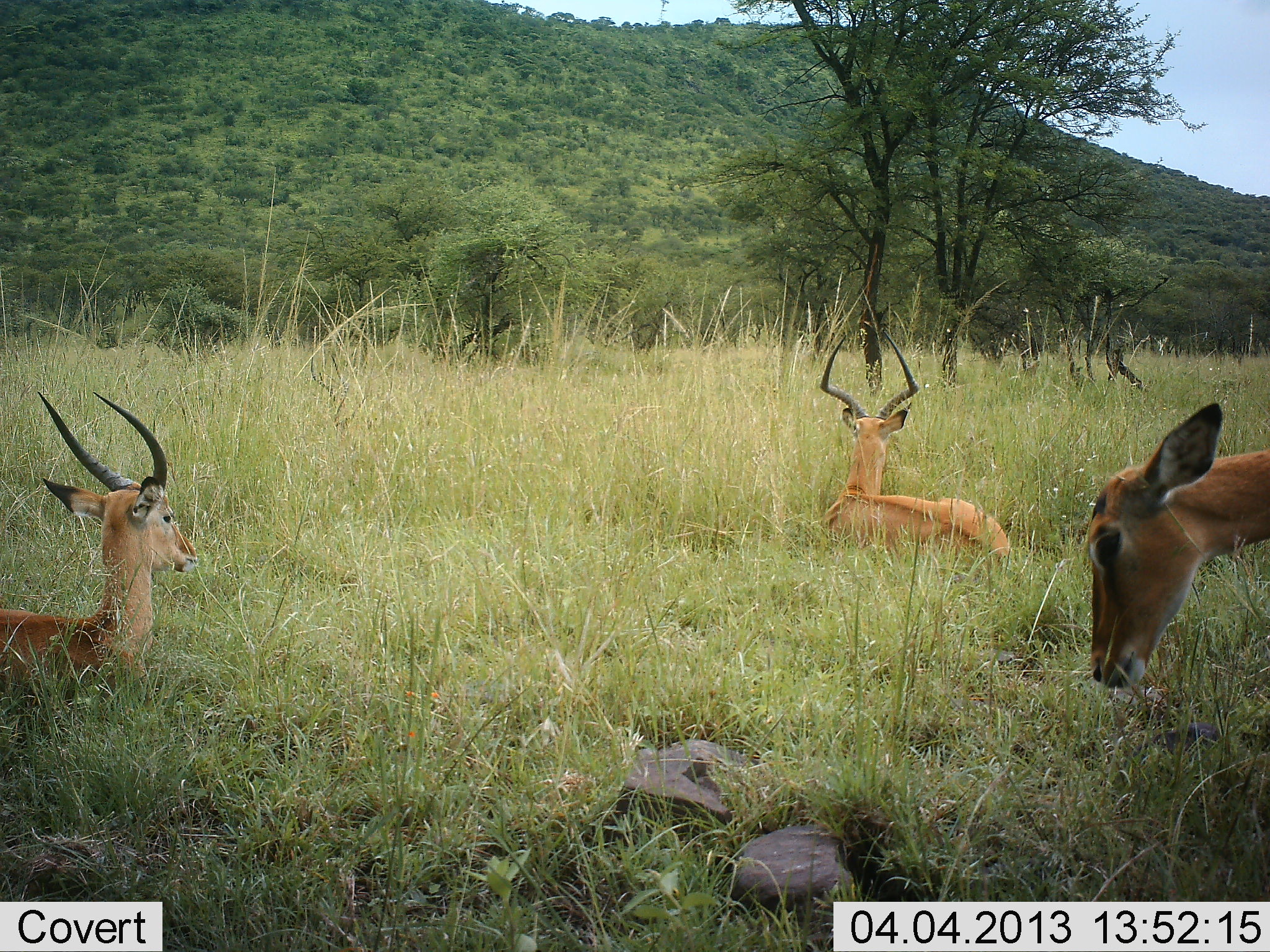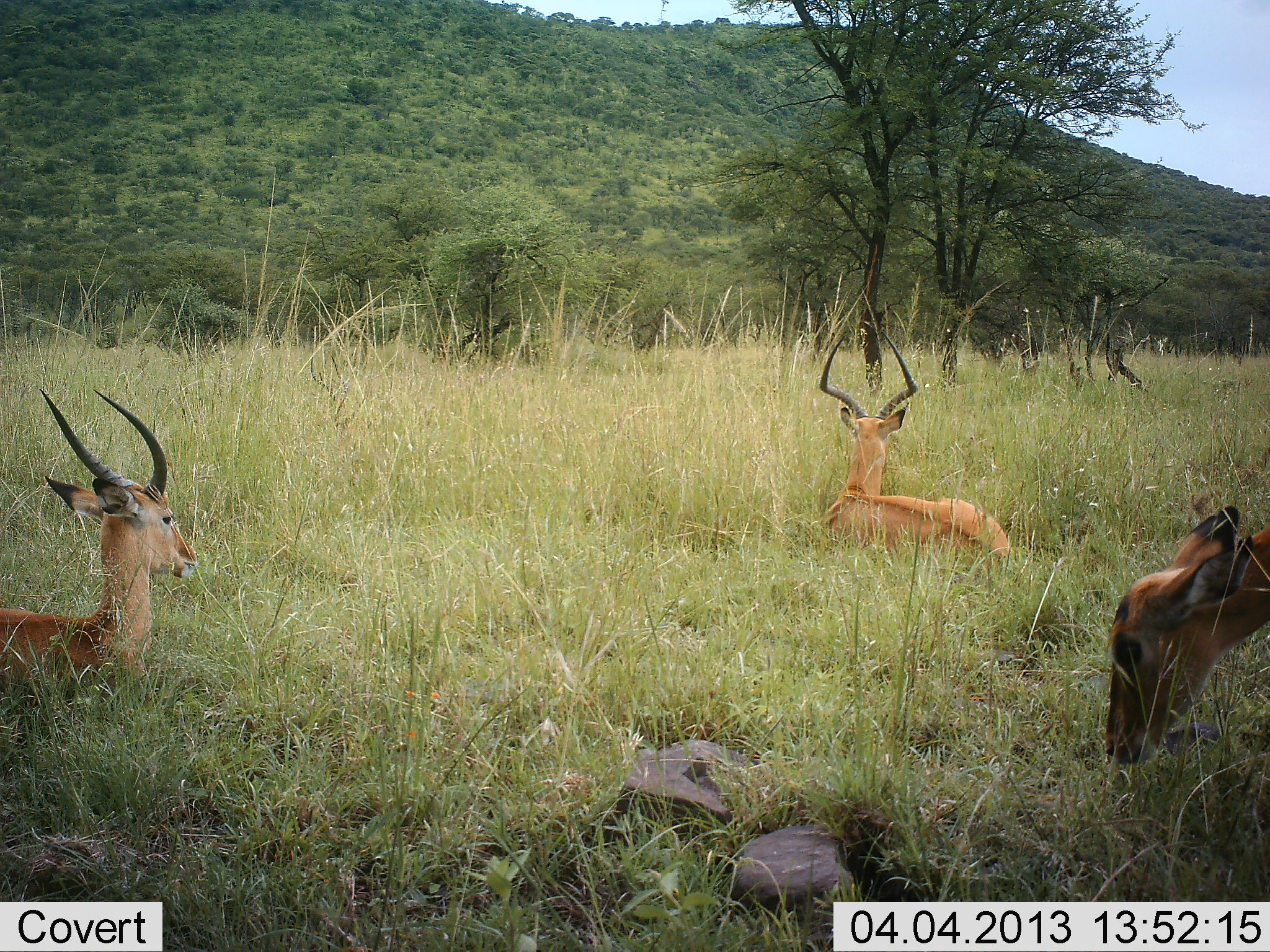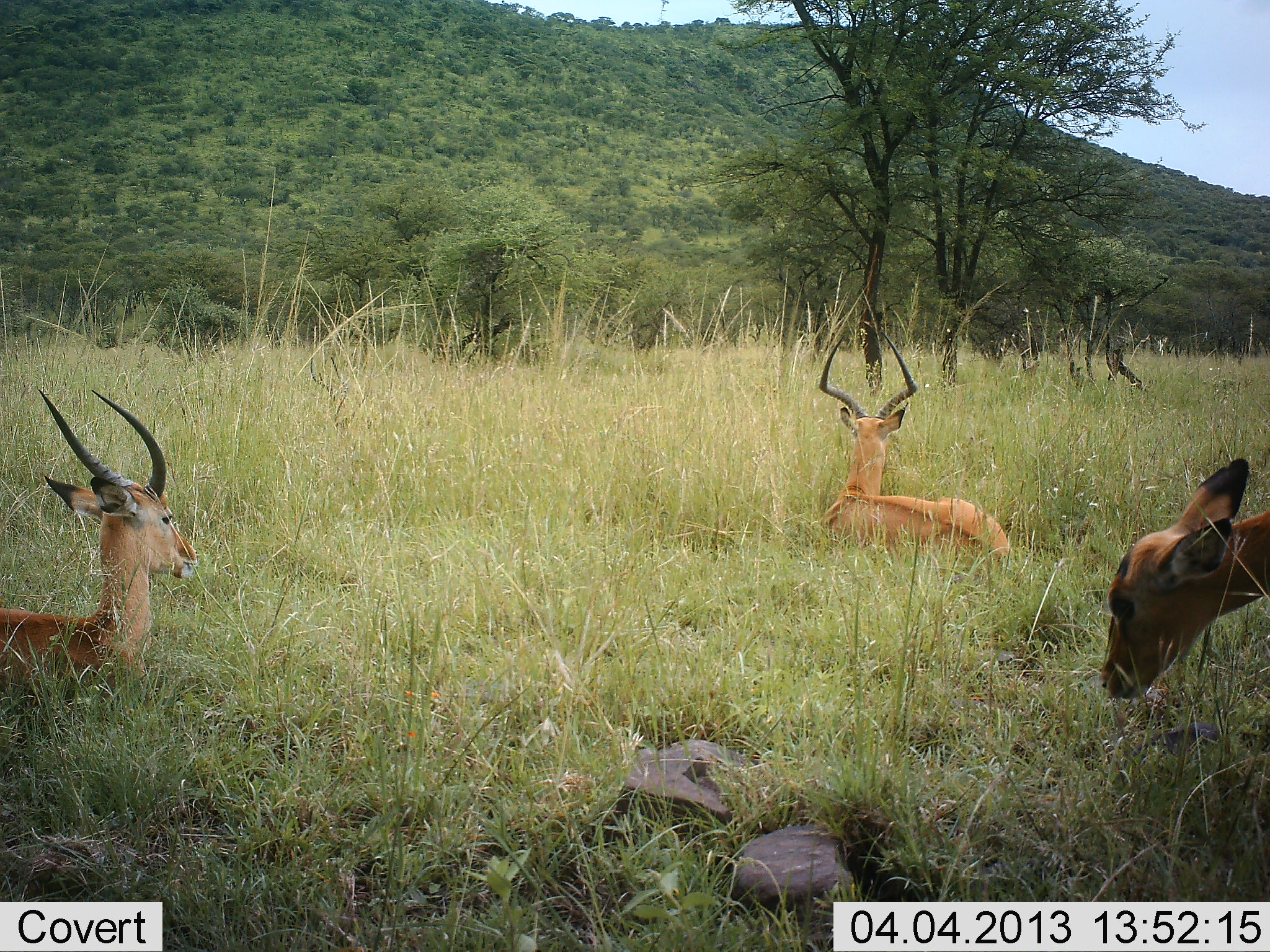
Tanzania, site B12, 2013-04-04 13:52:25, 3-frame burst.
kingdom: Animalia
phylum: Chordata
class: Mammalia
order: Artiodactyla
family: Bovidae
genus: Aepyceros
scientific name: Aepyceros melampus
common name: impala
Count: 3.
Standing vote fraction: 24%.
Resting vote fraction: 88%.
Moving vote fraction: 0%.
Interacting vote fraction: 0%.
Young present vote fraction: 4%.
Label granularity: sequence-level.